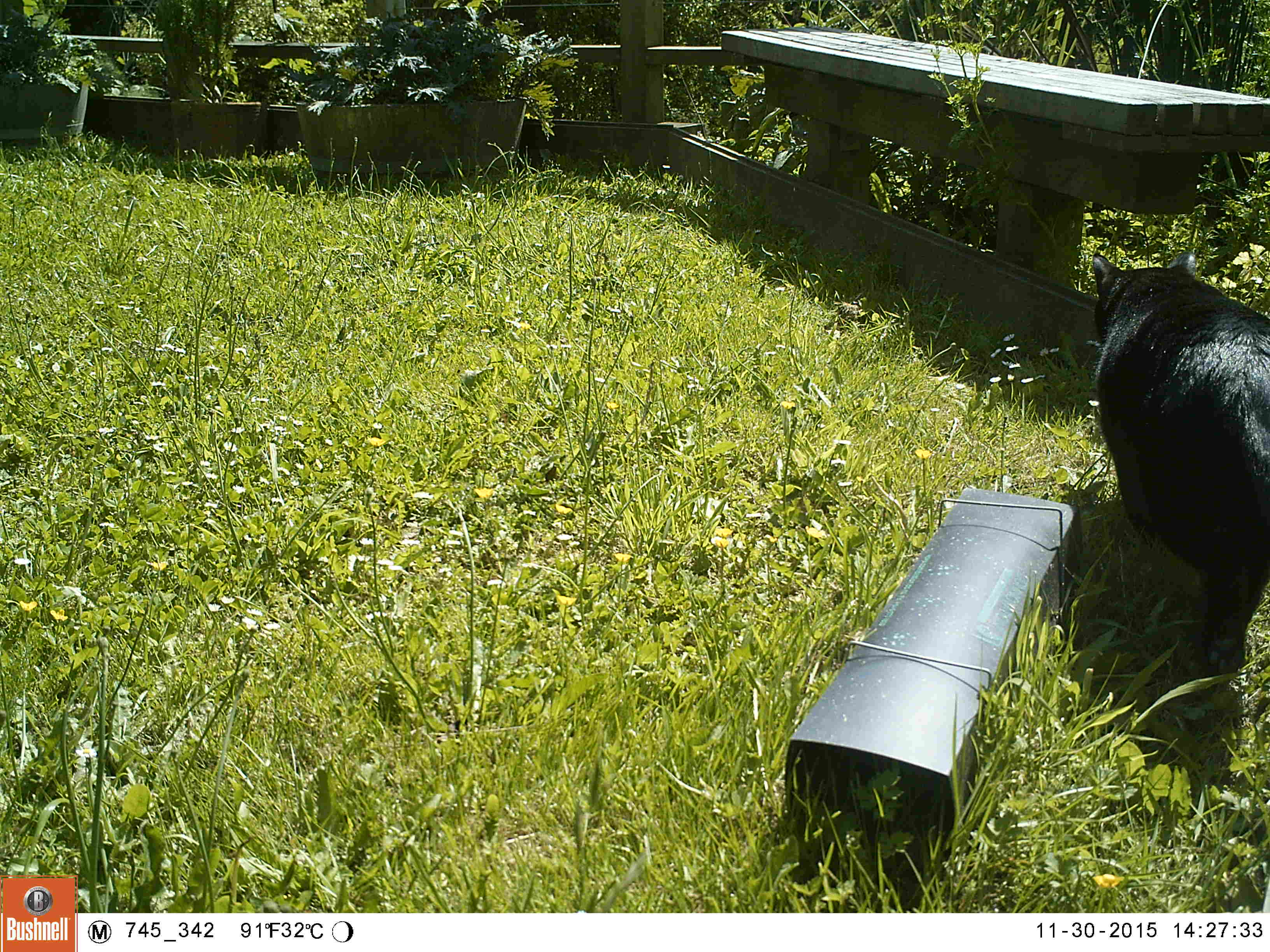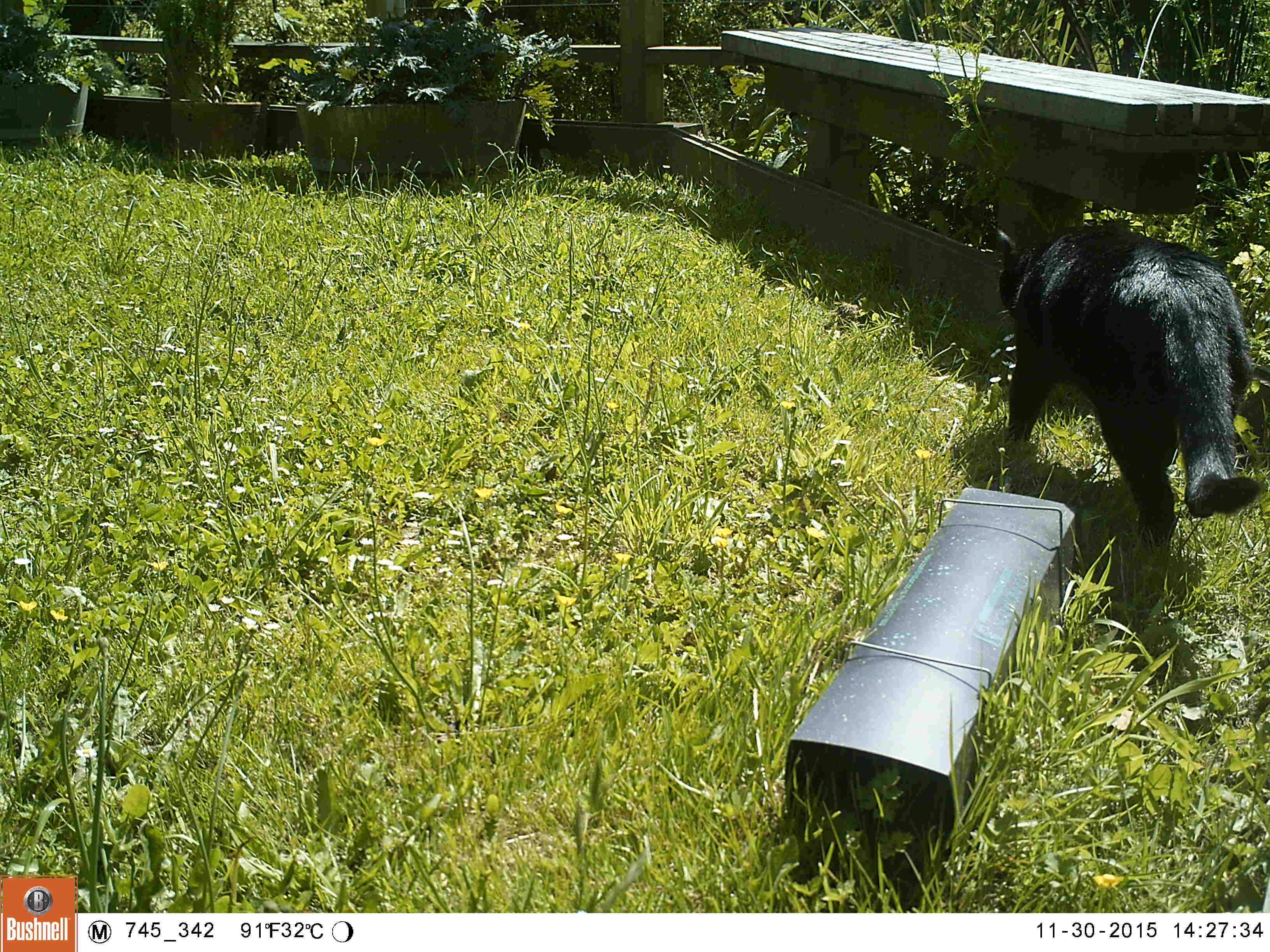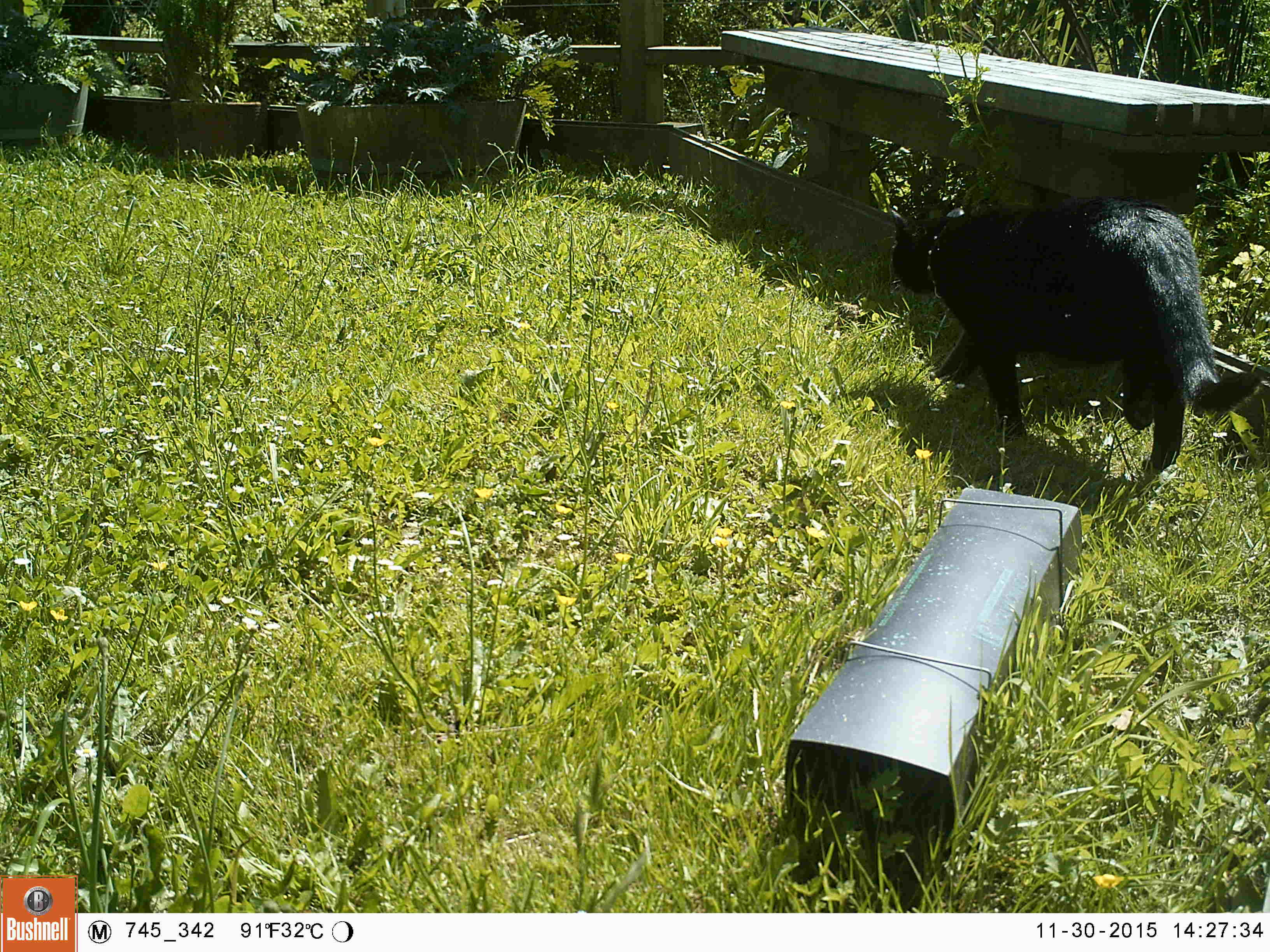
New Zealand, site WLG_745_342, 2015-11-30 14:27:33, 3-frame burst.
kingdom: Animalia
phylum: Chordata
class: Mammalia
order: Carnivora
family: Felidae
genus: Felis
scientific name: Felis catus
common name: domestic cat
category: cat